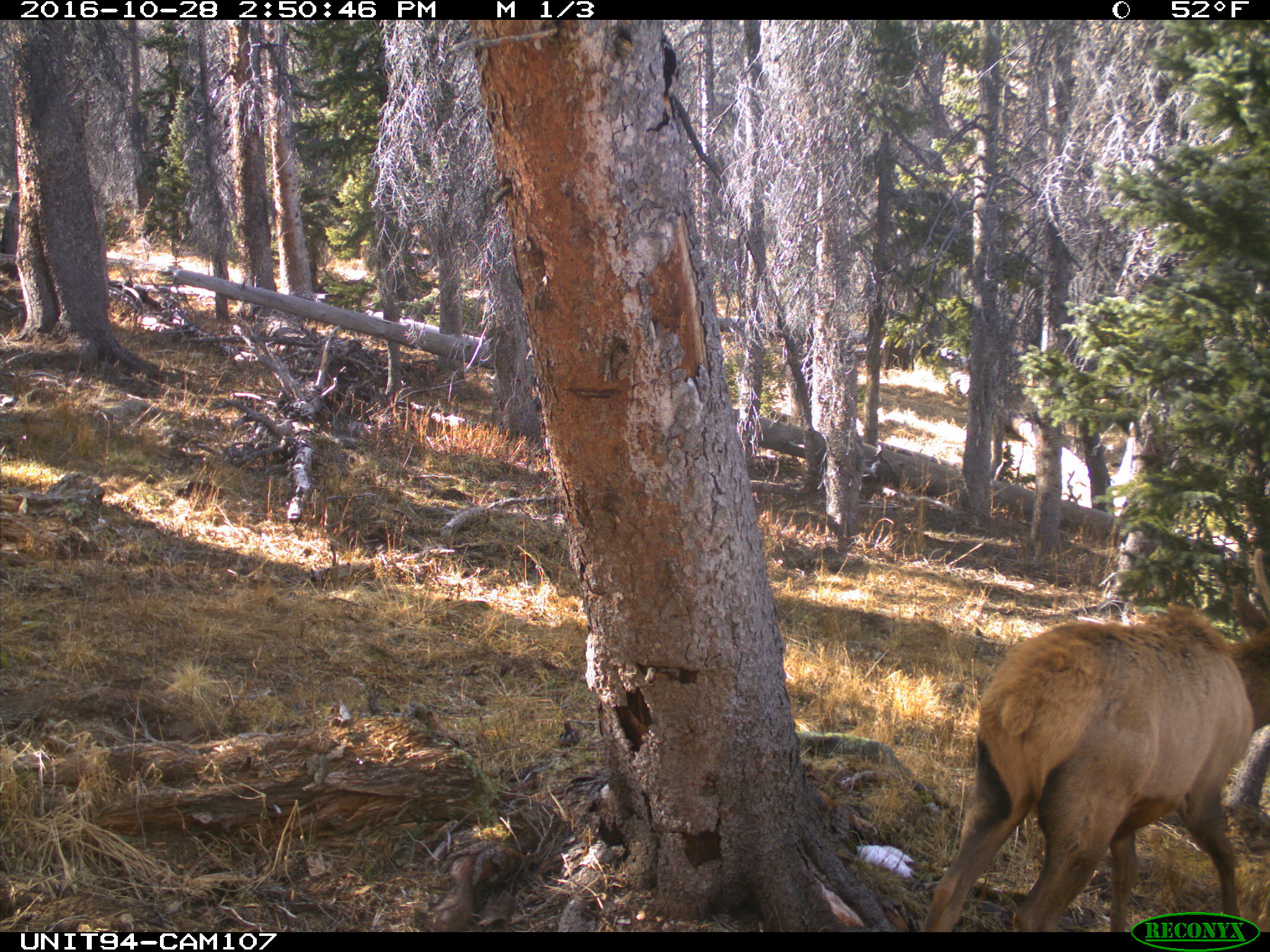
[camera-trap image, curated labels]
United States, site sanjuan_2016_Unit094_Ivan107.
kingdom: Animalia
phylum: Chordata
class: Mammalia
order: Artiodactyla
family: Cervidae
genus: Cervus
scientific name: Cervus elaphus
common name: red deer